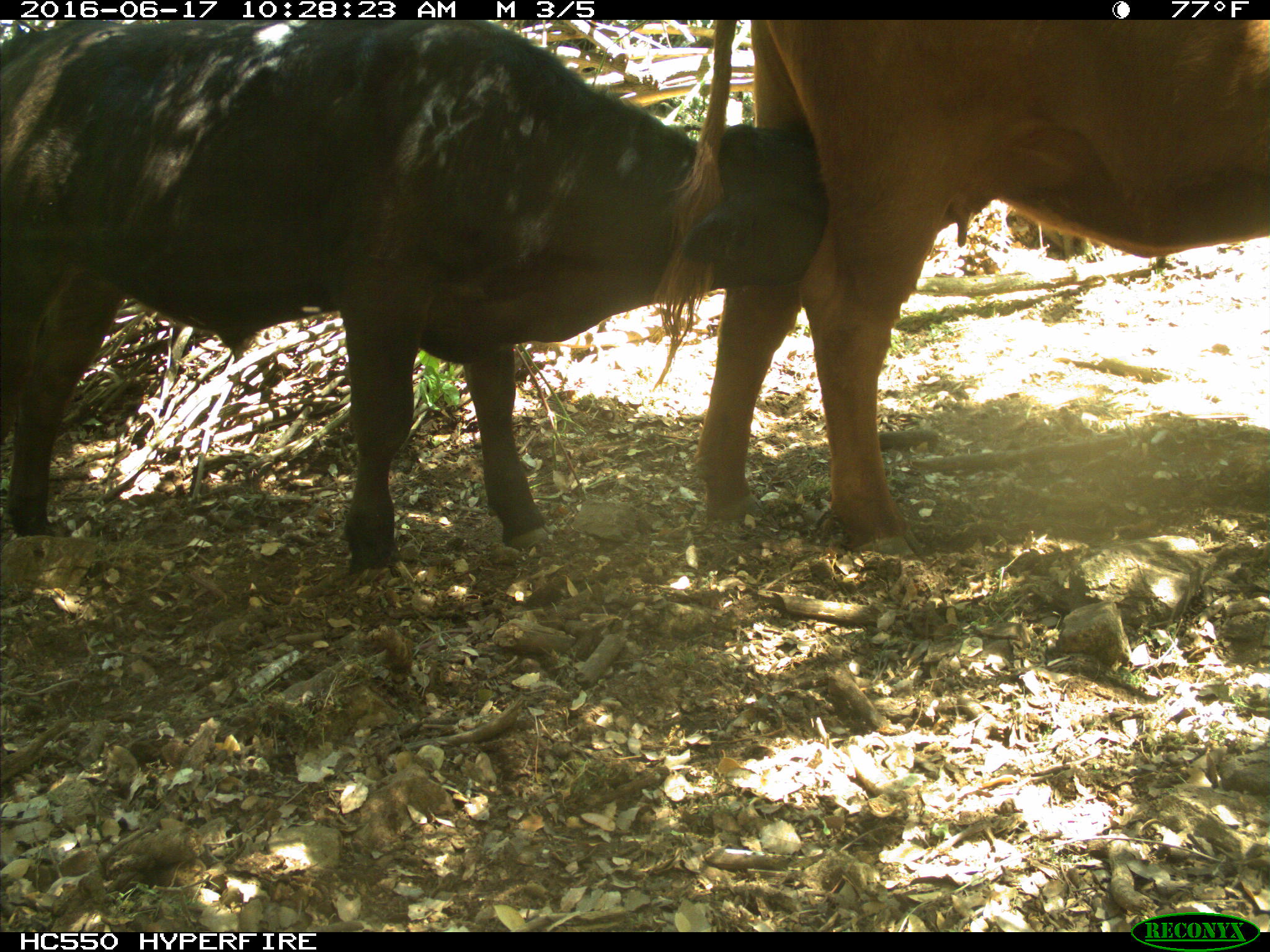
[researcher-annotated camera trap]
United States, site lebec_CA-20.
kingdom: Animalia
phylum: Chordata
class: Mammalia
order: Artiodactyla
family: Bovidae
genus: Bos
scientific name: Bos taurus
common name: domestic cow